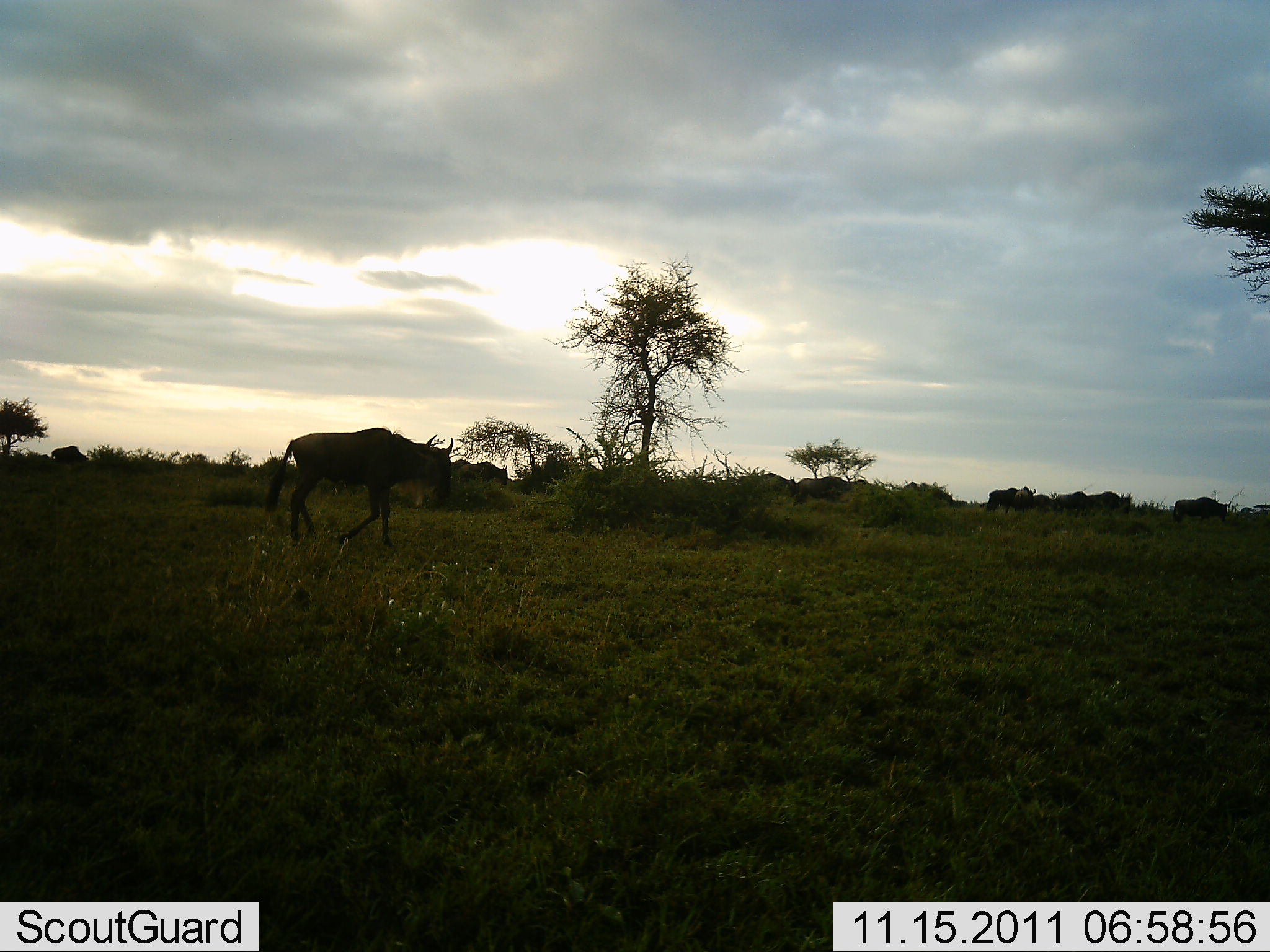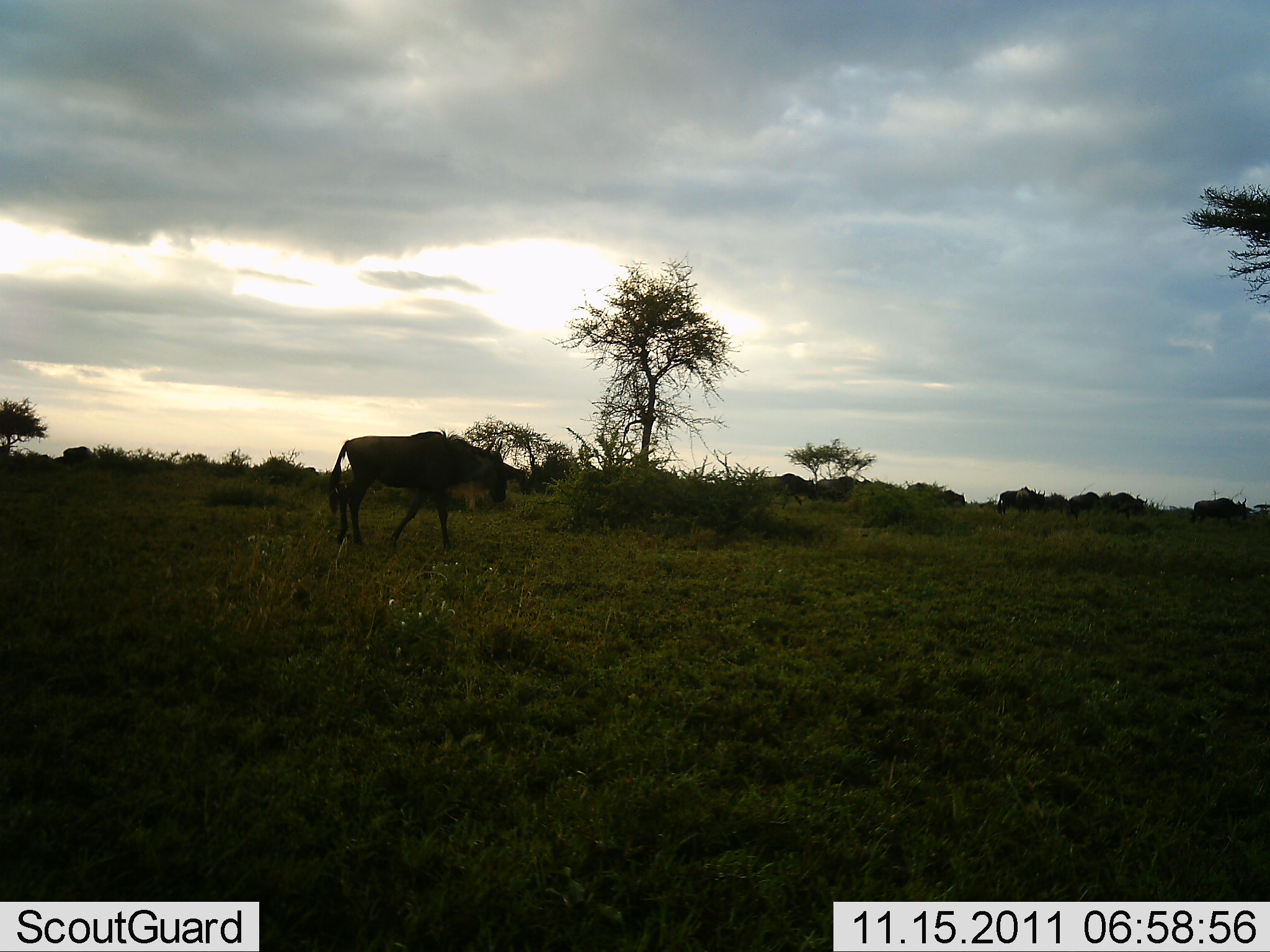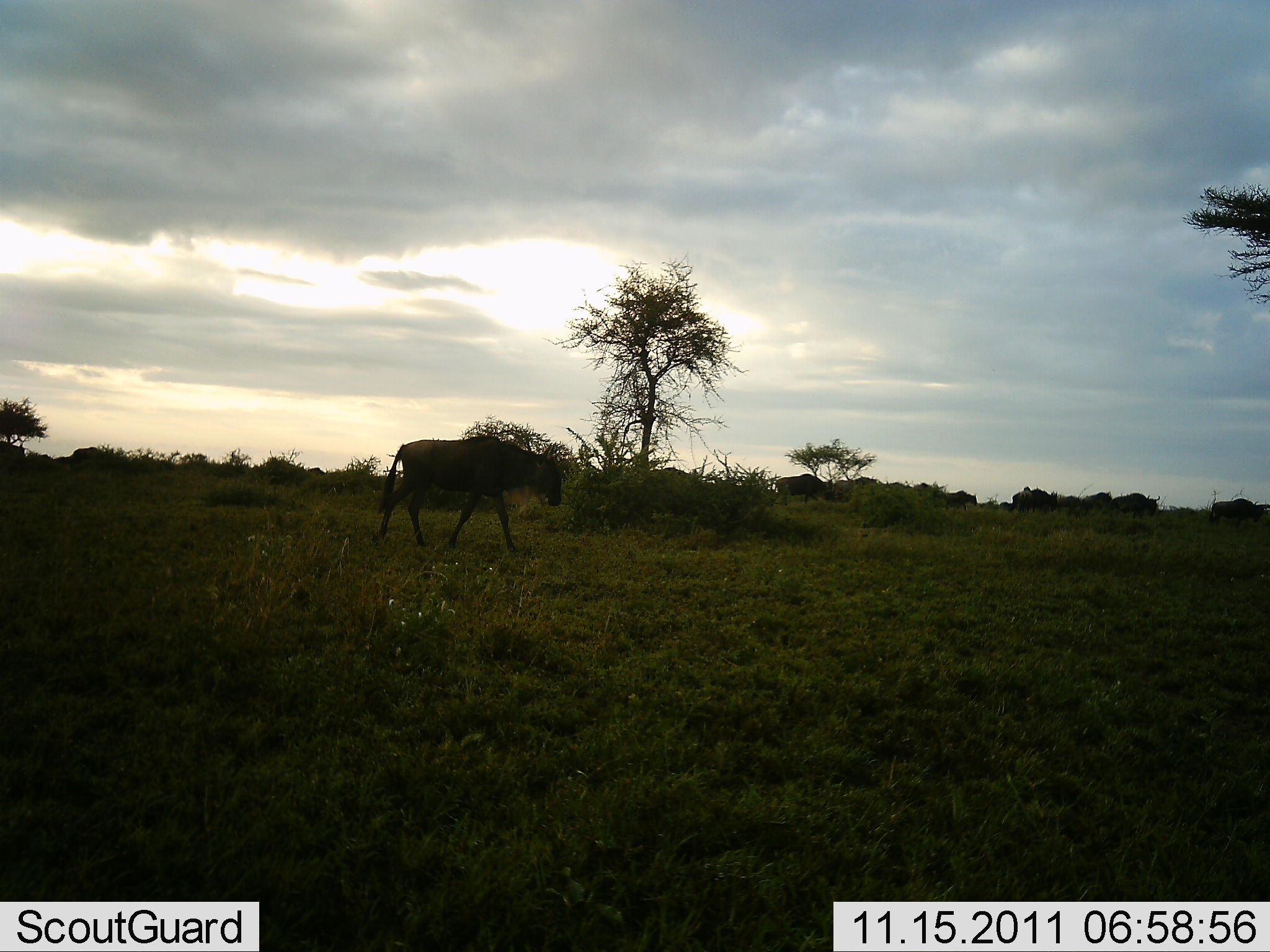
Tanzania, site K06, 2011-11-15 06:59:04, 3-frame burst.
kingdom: Animalia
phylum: Chordata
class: Mammalia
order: Artiodactyla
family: Bovidae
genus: Connochaetes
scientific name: Connochaetes taurinus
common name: blue wildebeest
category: wildebeest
Wildebeest (blue wildebeest) (Connochaetes taurinus), count 11-50. Behavior (volunteer vote fractions): standing 0%, resting 0%, moving 100%, interacting 0%. Young present (vote fraction): 0%. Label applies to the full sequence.